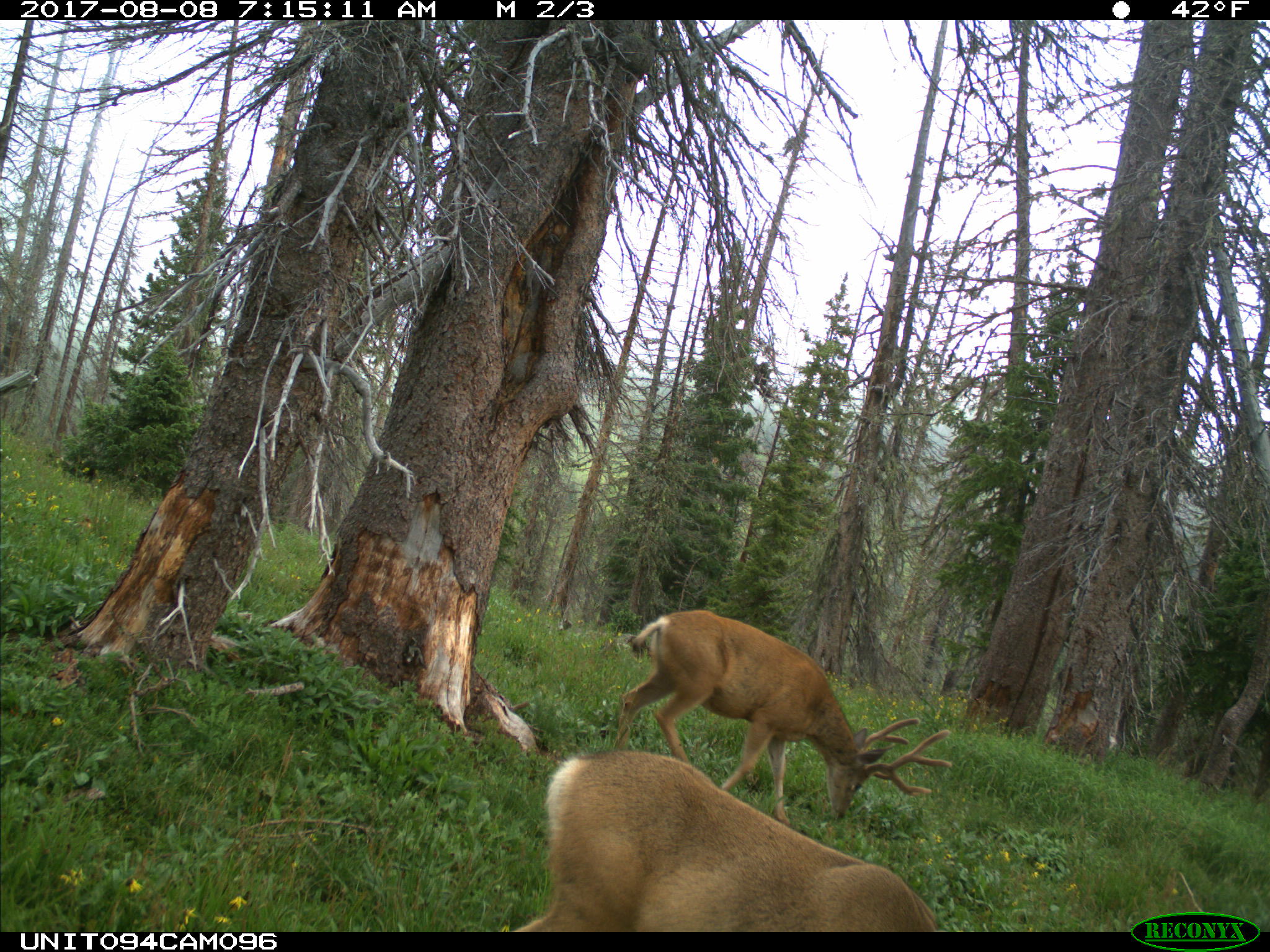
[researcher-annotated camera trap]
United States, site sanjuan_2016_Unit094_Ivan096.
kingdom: Animalia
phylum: Chordata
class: Mammalia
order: Artiodactyla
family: Cervidae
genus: Odocoileus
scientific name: Odocoileus hemionus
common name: mule deer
Odocoileus hemionus (mule deer).